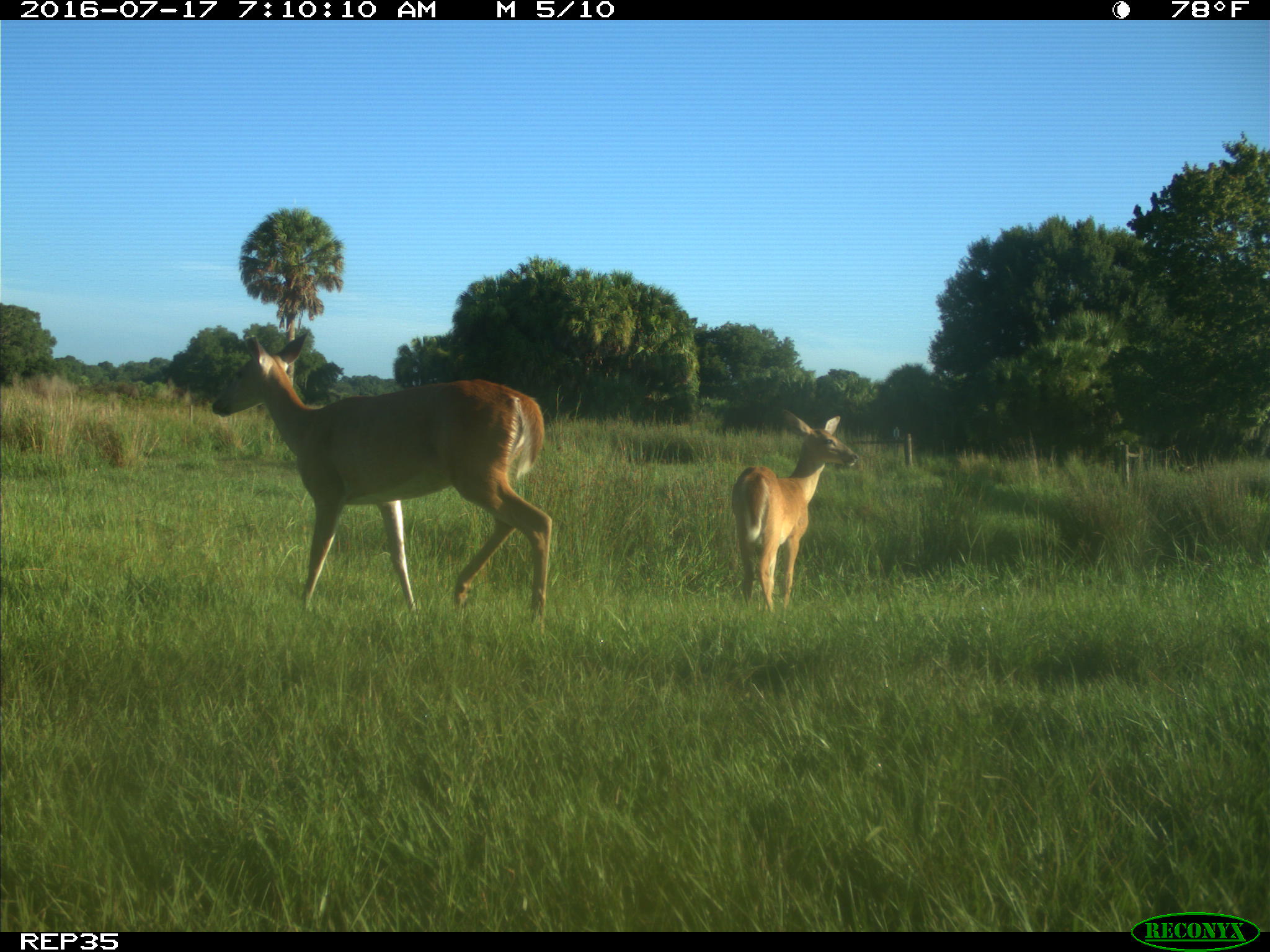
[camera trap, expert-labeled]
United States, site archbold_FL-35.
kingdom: Animalia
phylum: Chordata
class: Mammalia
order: Artiodactyla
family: Cervidae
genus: Odocoileus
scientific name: Odocoileus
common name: deer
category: unidentified deer